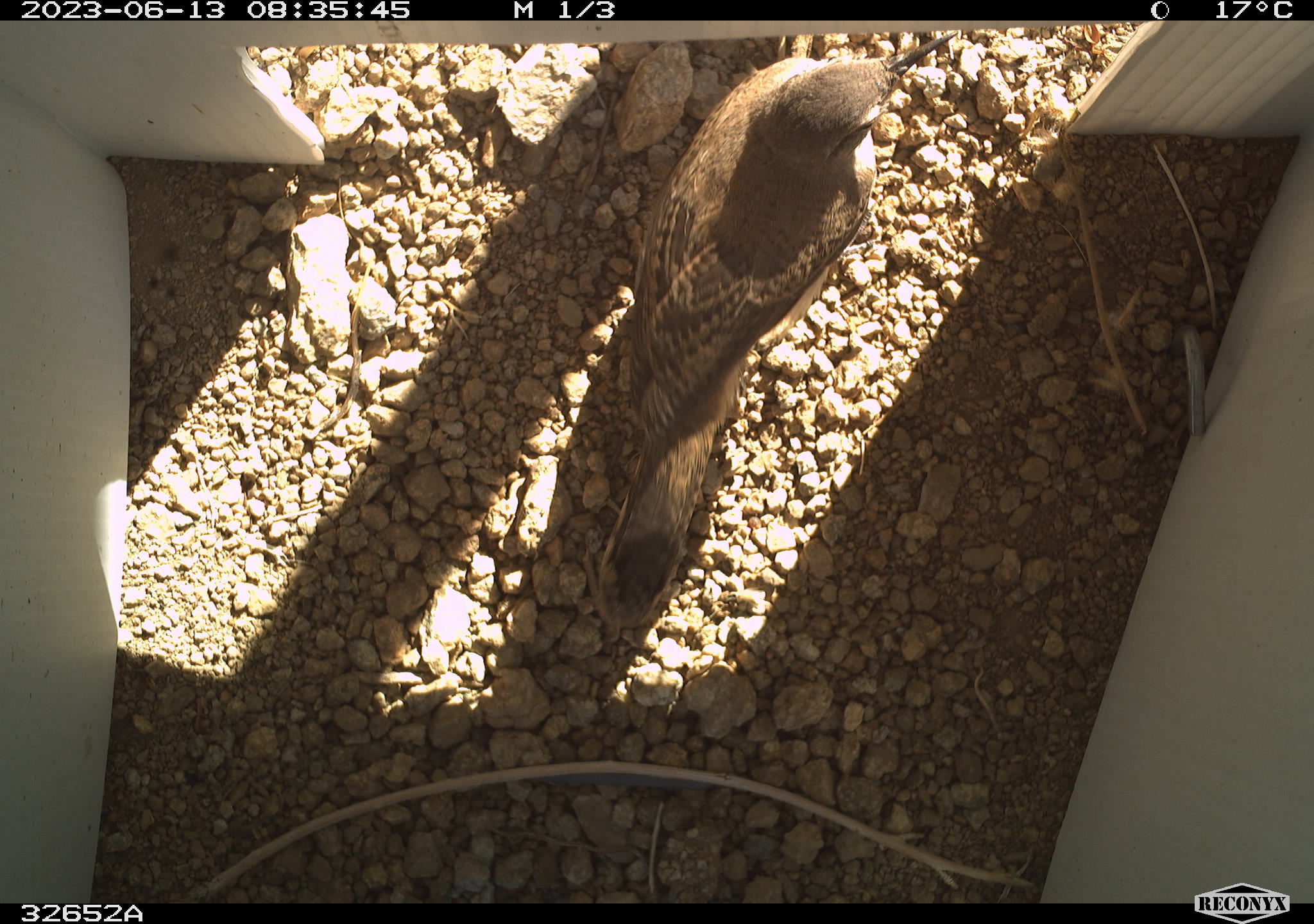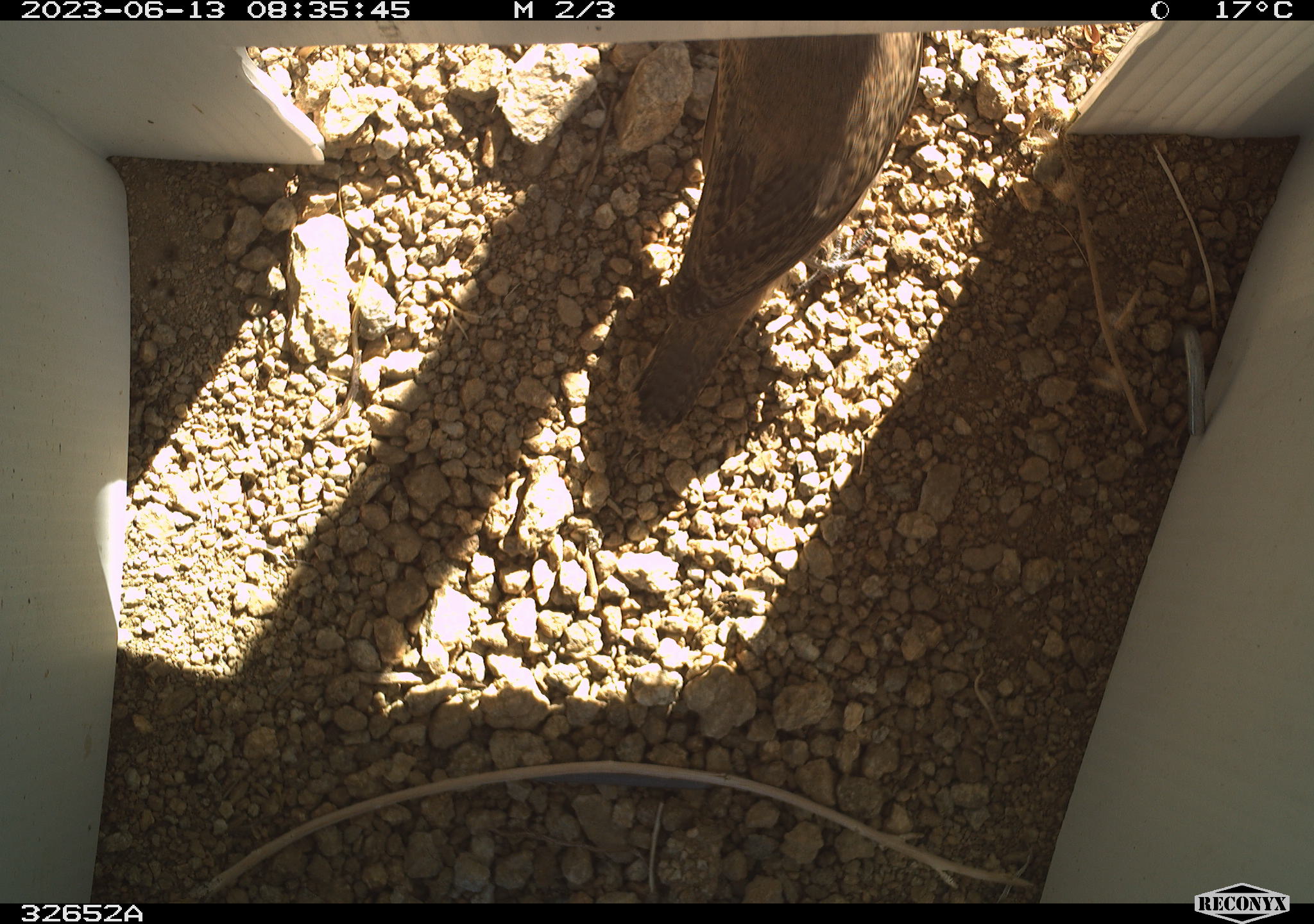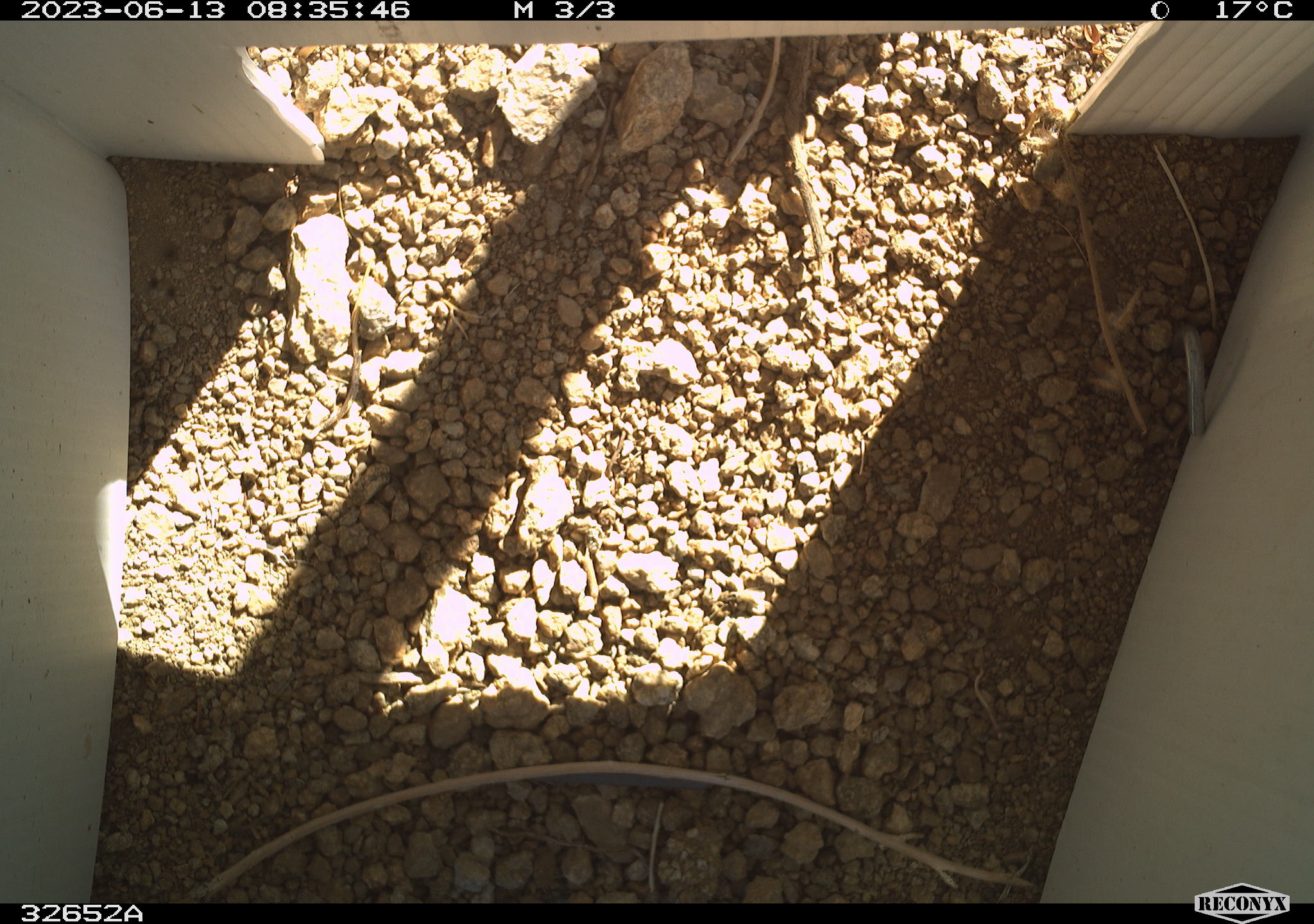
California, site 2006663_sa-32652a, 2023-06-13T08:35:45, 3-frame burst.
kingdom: Animalia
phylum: Chordata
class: Aves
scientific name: Aves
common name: bird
Bird (Aves).